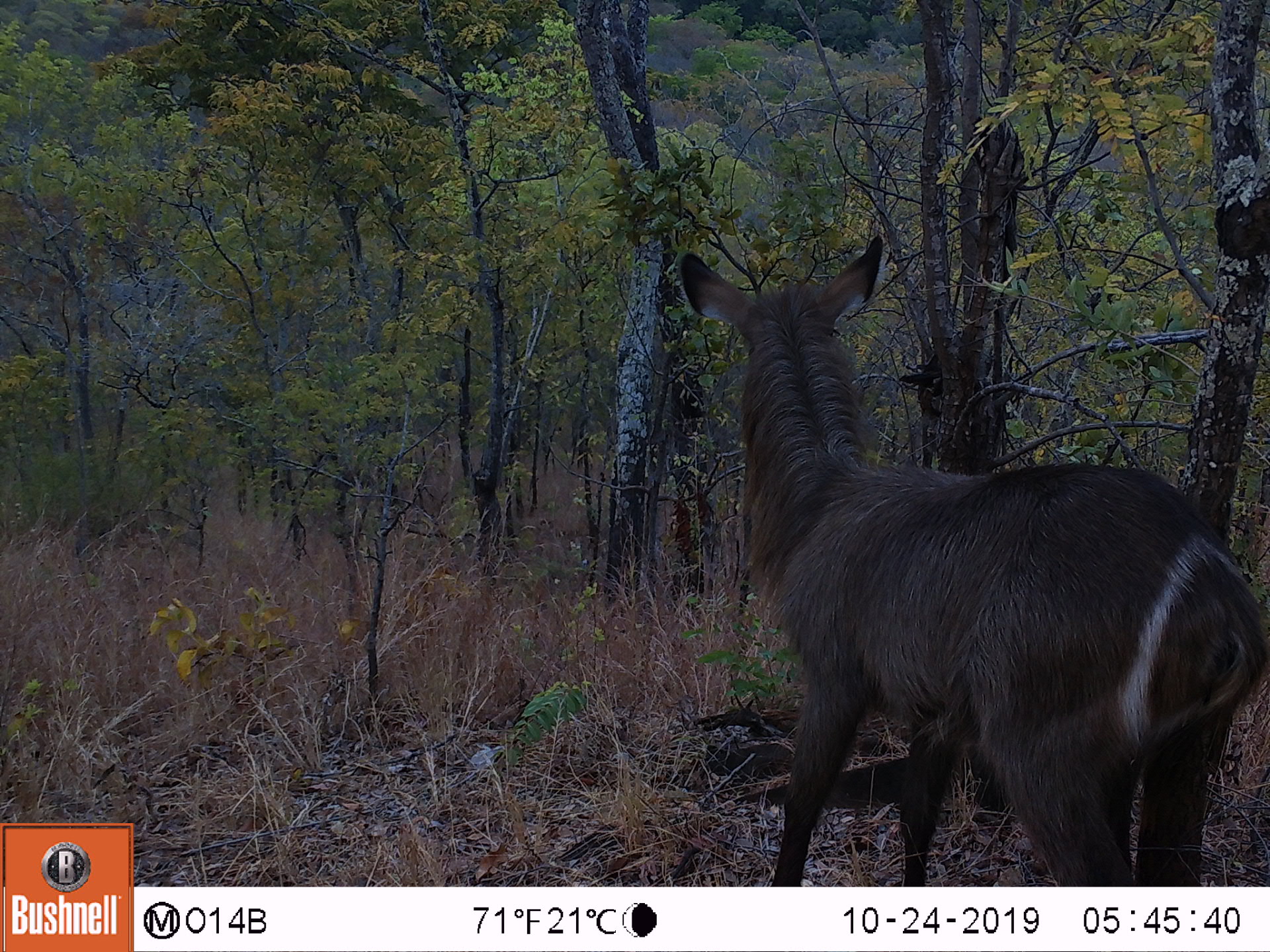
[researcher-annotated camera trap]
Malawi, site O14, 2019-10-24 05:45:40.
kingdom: Animalia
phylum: Chordata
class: Mammalia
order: Artiodactyla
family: Bovidae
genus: Kobus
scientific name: Kobus ellipsiprymnus ellipsiprymnus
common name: common waterbuck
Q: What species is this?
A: Common waterbuck (Kobus ellipsiprymnus ellipsiprymnus).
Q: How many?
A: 1.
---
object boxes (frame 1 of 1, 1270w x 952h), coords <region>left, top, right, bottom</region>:
common waterbuck: <region>669, 218, 1262, 877</region>